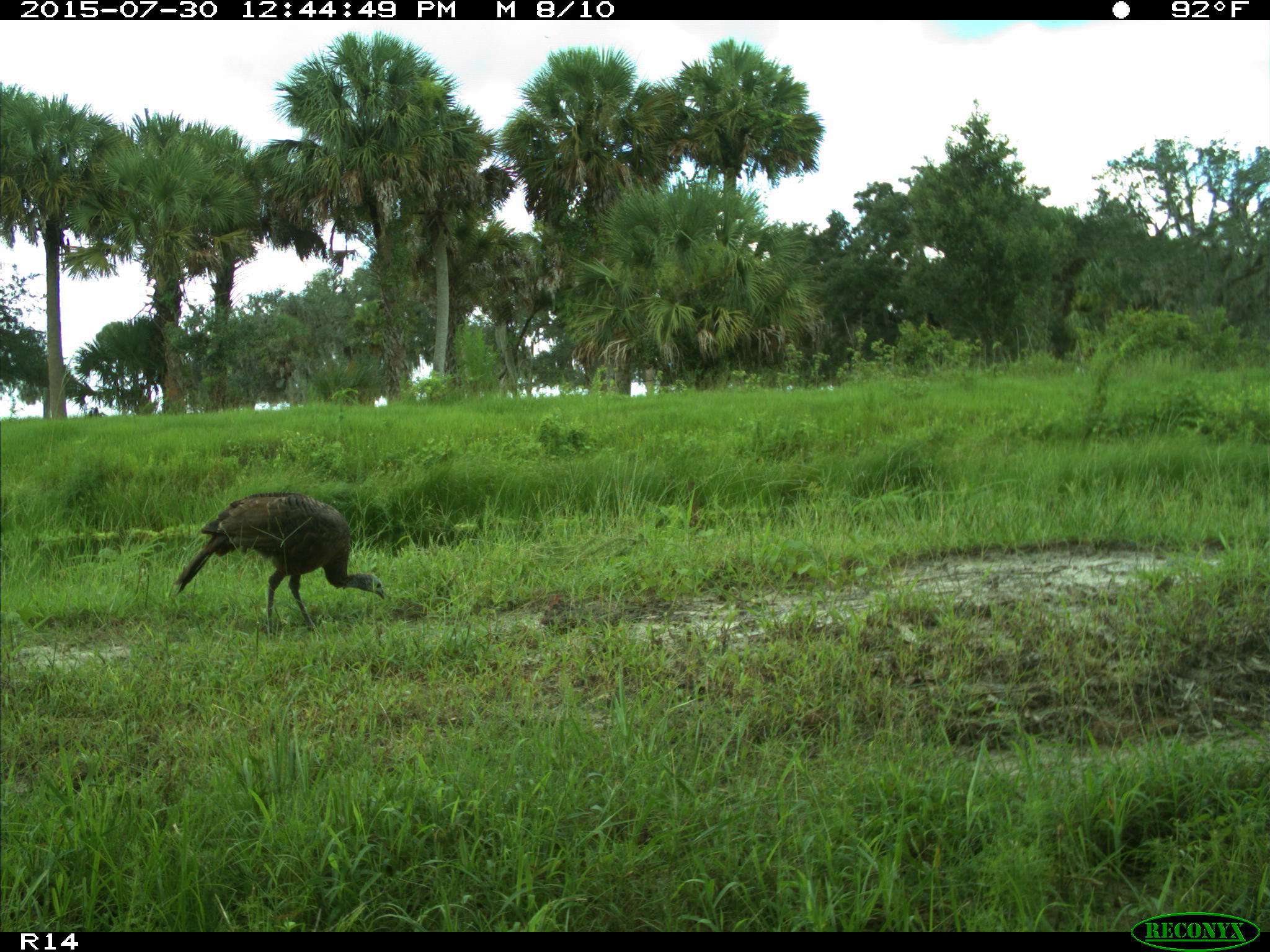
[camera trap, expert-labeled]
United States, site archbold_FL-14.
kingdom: Animalia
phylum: Chordata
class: Aves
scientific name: Aves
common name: birds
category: unidentified bird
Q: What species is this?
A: Unidentified bird (birds) (Aves).